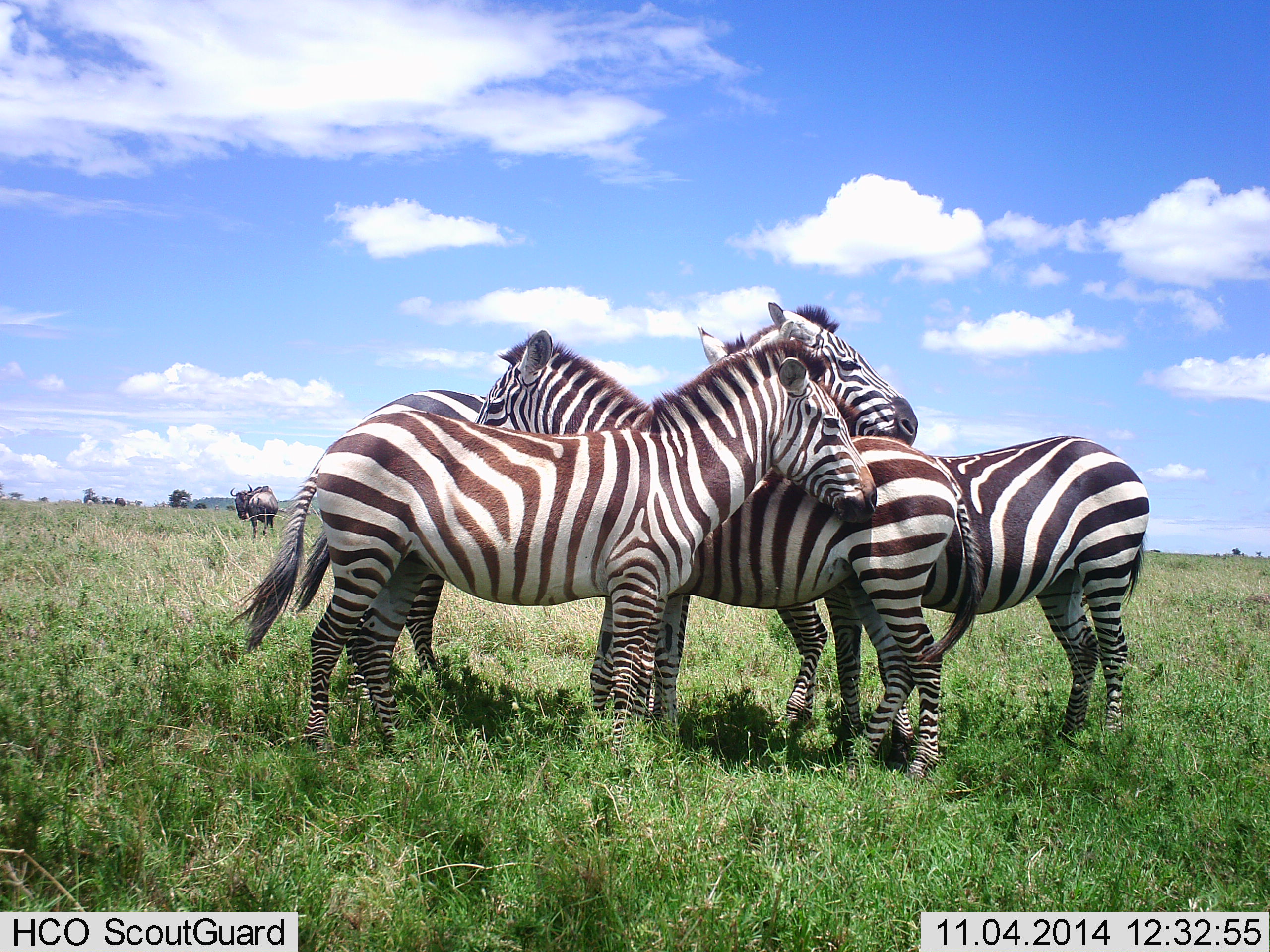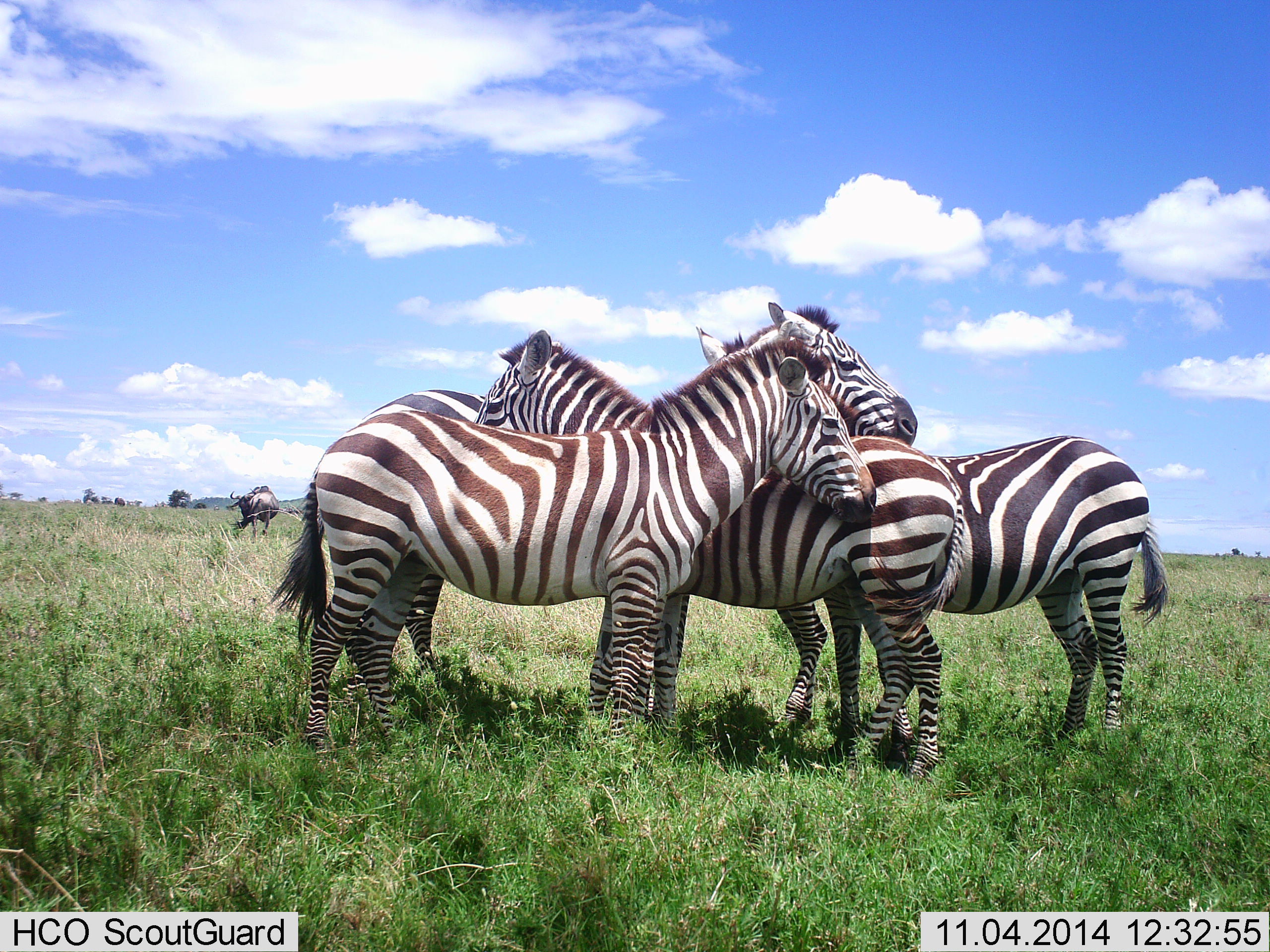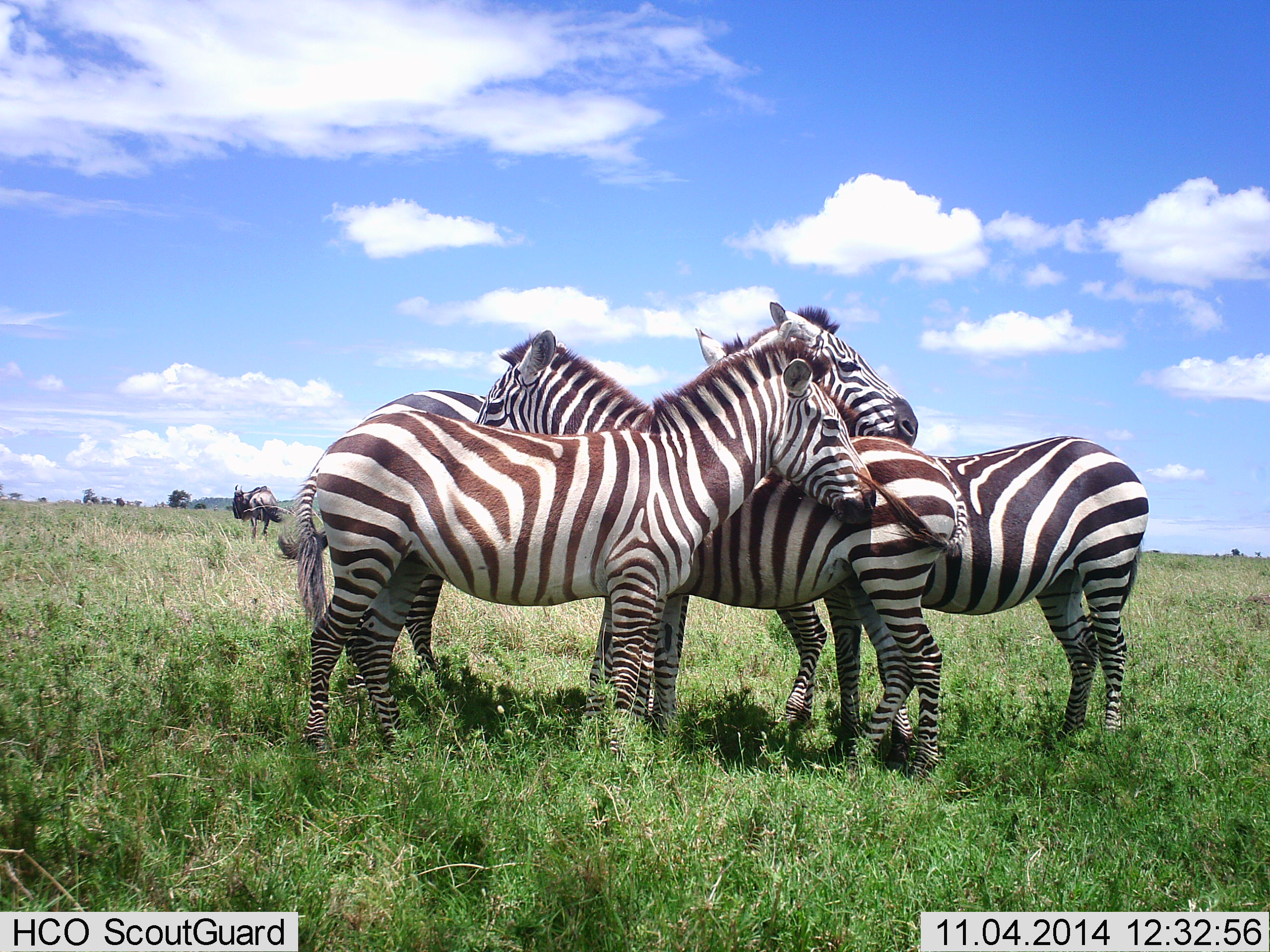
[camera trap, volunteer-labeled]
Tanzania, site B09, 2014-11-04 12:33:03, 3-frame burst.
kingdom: Animalia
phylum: Chordata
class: Mammalia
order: Artiodactyla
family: Bovidae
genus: Connochaetes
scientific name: Connochaetes taurinus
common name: blue wildebeest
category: wildebeest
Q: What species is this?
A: Wildebeest (blue wildebeest) (Connochaetes taurinus).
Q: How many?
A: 1.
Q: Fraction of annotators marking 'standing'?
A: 90%.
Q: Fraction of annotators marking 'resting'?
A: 0%.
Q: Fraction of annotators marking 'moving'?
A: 10%.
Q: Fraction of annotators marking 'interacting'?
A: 0%.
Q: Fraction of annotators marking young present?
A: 0%.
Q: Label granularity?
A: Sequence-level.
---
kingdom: Animalia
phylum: Chordata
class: Mammalia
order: Perissodactyla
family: Equidae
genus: Equus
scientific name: Equus quagga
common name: plains zebra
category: zebra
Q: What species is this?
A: Zebra (plains zebra) (Equus quagga).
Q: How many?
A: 4.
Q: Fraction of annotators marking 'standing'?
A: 75%.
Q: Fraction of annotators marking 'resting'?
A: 0%.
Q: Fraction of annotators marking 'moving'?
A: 0%.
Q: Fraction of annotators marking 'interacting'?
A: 62%.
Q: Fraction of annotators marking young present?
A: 0%.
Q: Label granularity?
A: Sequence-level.